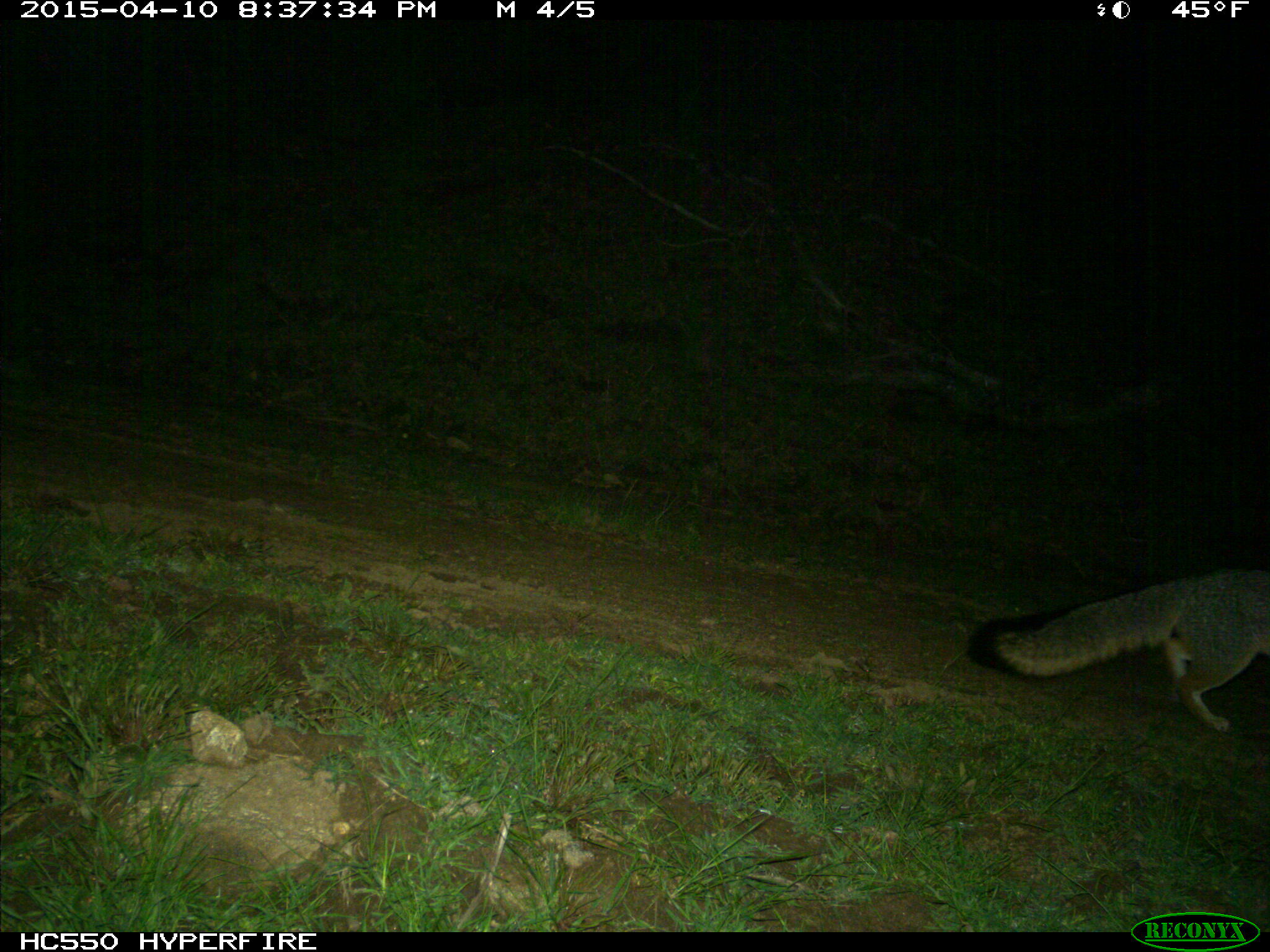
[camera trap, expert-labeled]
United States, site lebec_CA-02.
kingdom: Animalia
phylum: Chordata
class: Mammalia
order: Carnivora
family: Canidae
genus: Urocyon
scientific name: Urocyon cinereoargenteus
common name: gray fox